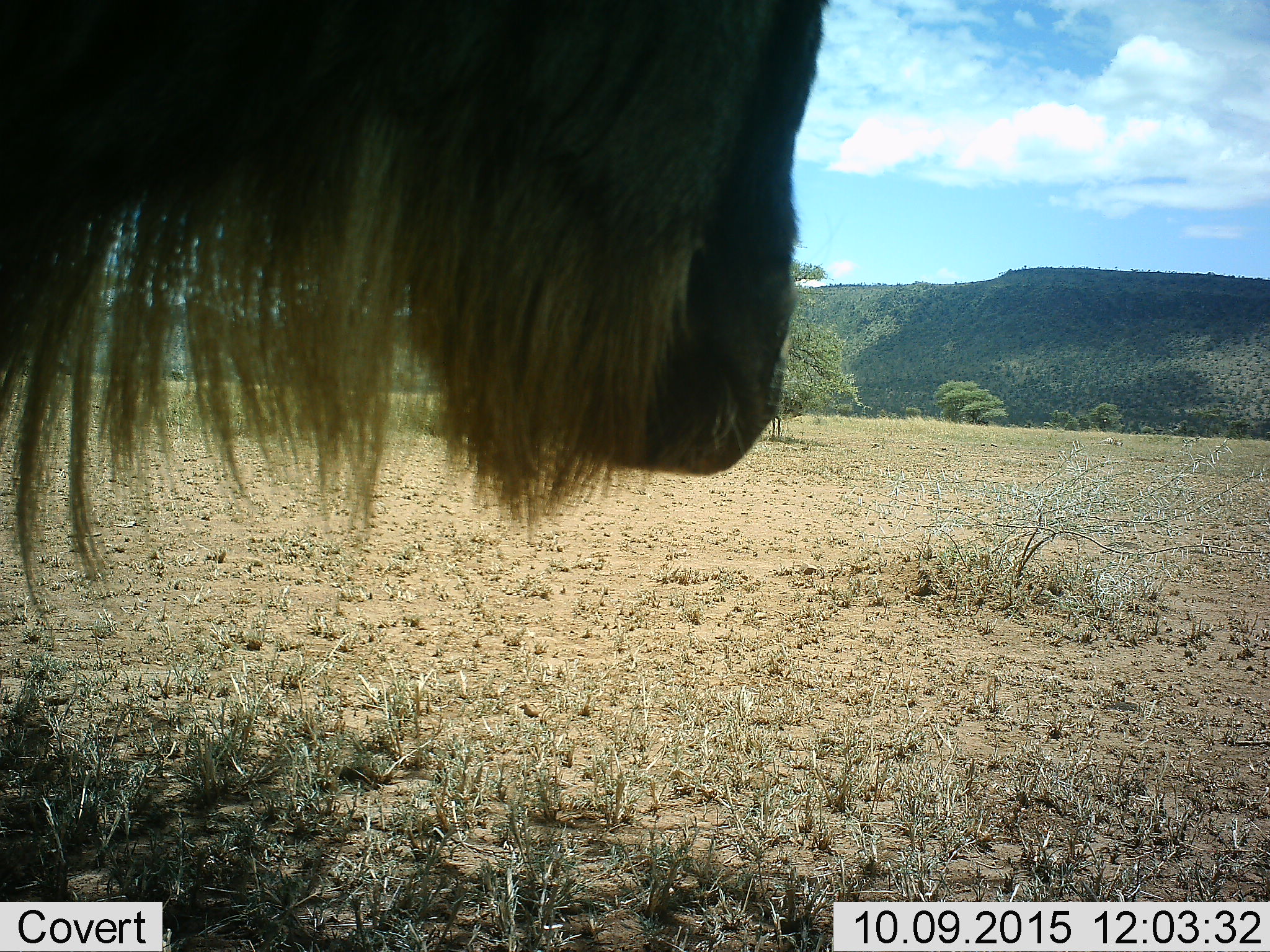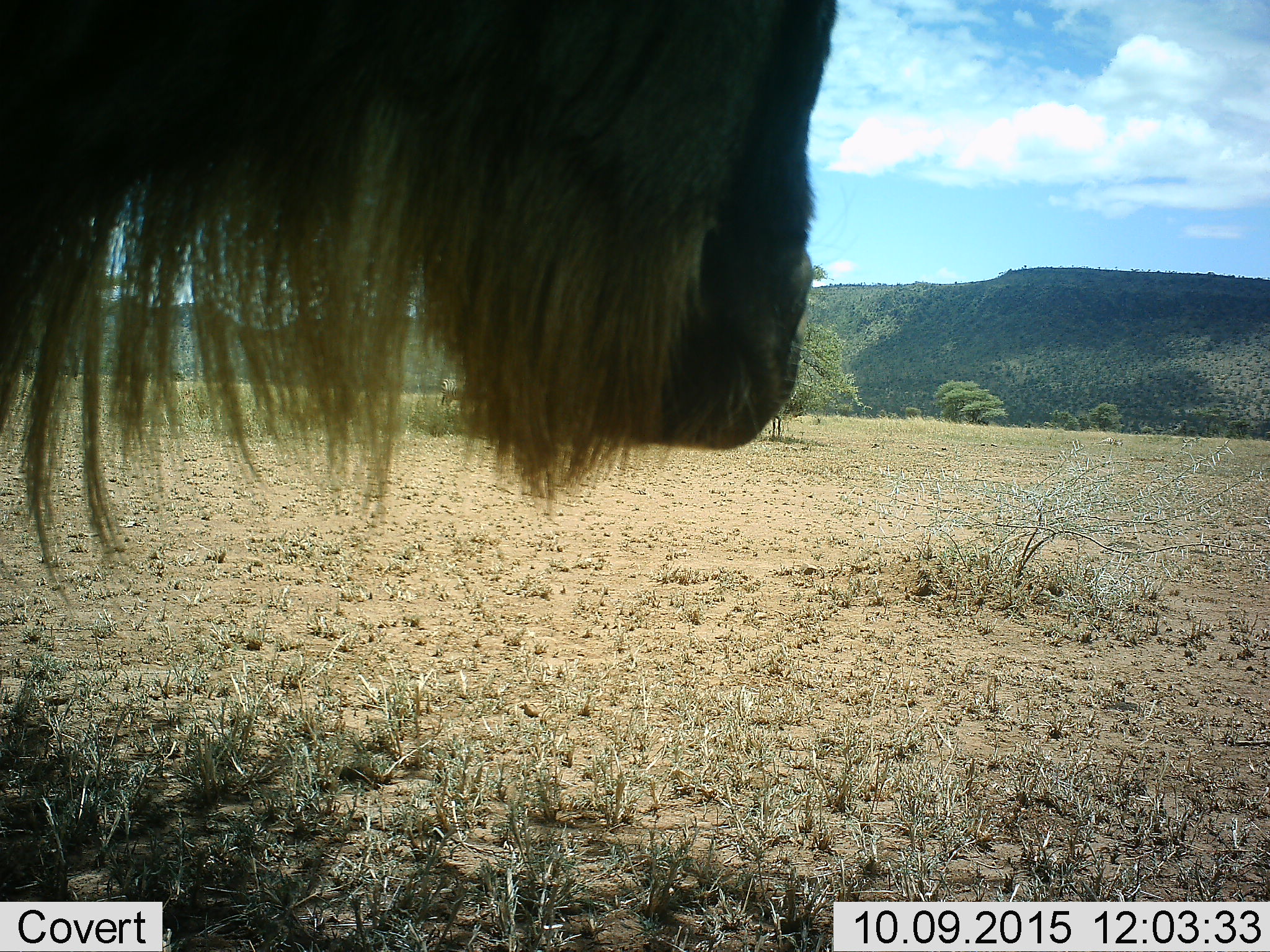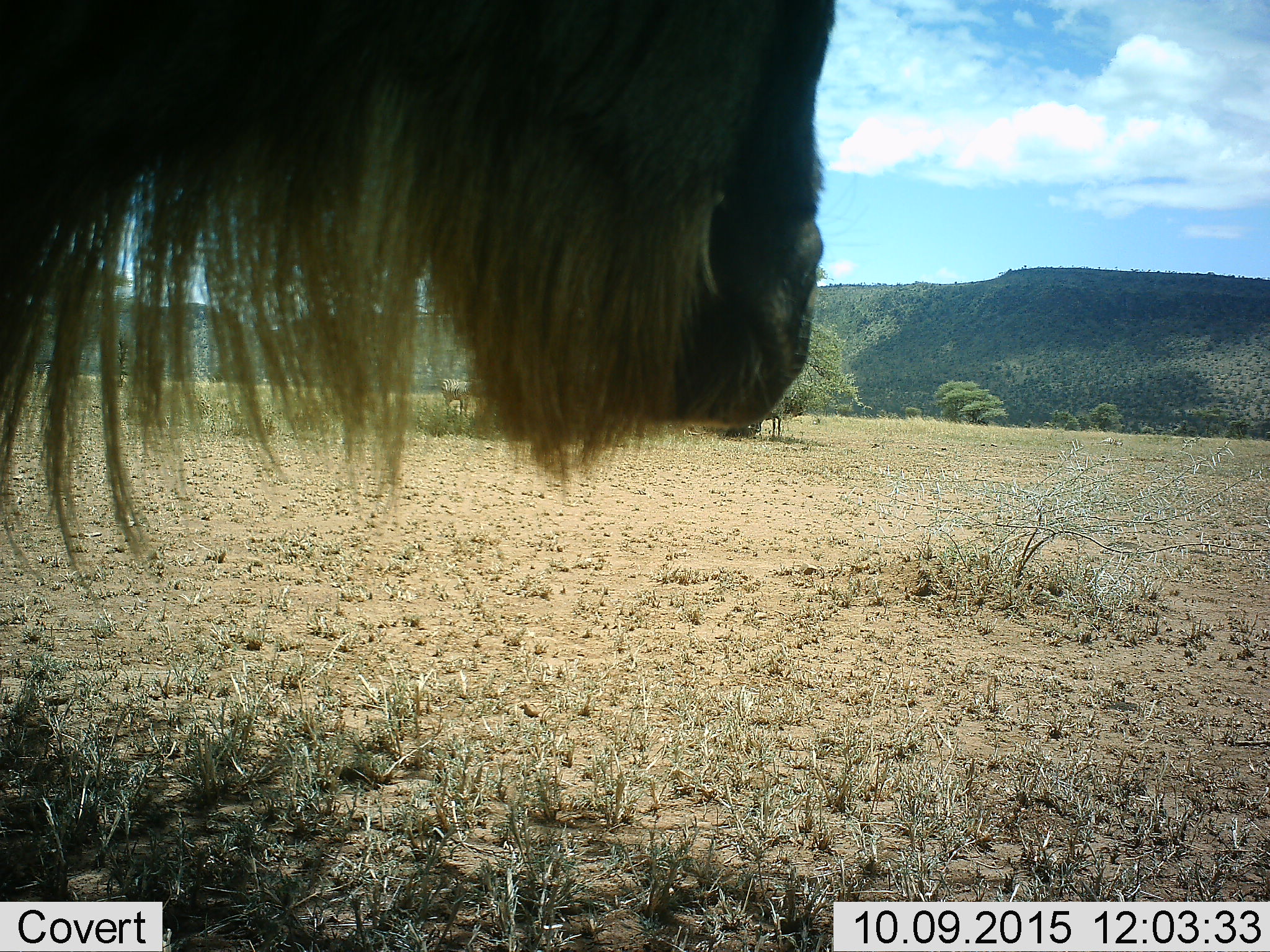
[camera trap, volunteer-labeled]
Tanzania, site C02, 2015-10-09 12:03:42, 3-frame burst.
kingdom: Animalia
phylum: Chordata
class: Mammalia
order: Artiodactyla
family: Bovidae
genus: Connochaetes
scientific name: Connochaetes taurinus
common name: blue wildebeest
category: wildebeest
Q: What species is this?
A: Wildebeest (blue wildebeest) (Connochaetes taurinus).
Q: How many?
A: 1.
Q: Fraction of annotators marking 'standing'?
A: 87%.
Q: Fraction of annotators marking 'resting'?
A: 0%.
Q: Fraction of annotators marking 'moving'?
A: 20%.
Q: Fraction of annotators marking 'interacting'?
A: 7%.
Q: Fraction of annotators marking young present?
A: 0%.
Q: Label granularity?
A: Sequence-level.